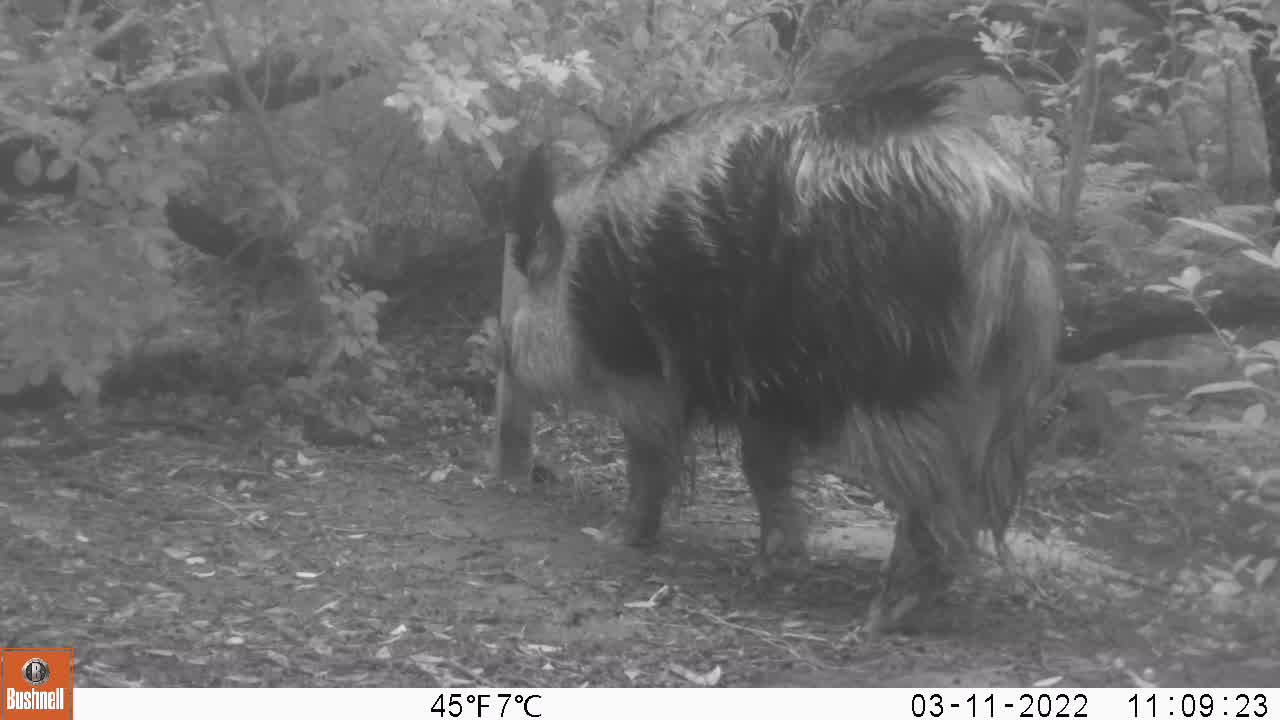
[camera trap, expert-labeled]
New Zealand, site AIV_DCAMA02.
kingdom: Animalia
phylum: Chordata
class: Mammalia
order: Artiodactyla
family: Suidae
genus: Sus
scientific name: Sus scrofa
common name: pig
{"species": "pig (Sus scrofa)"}